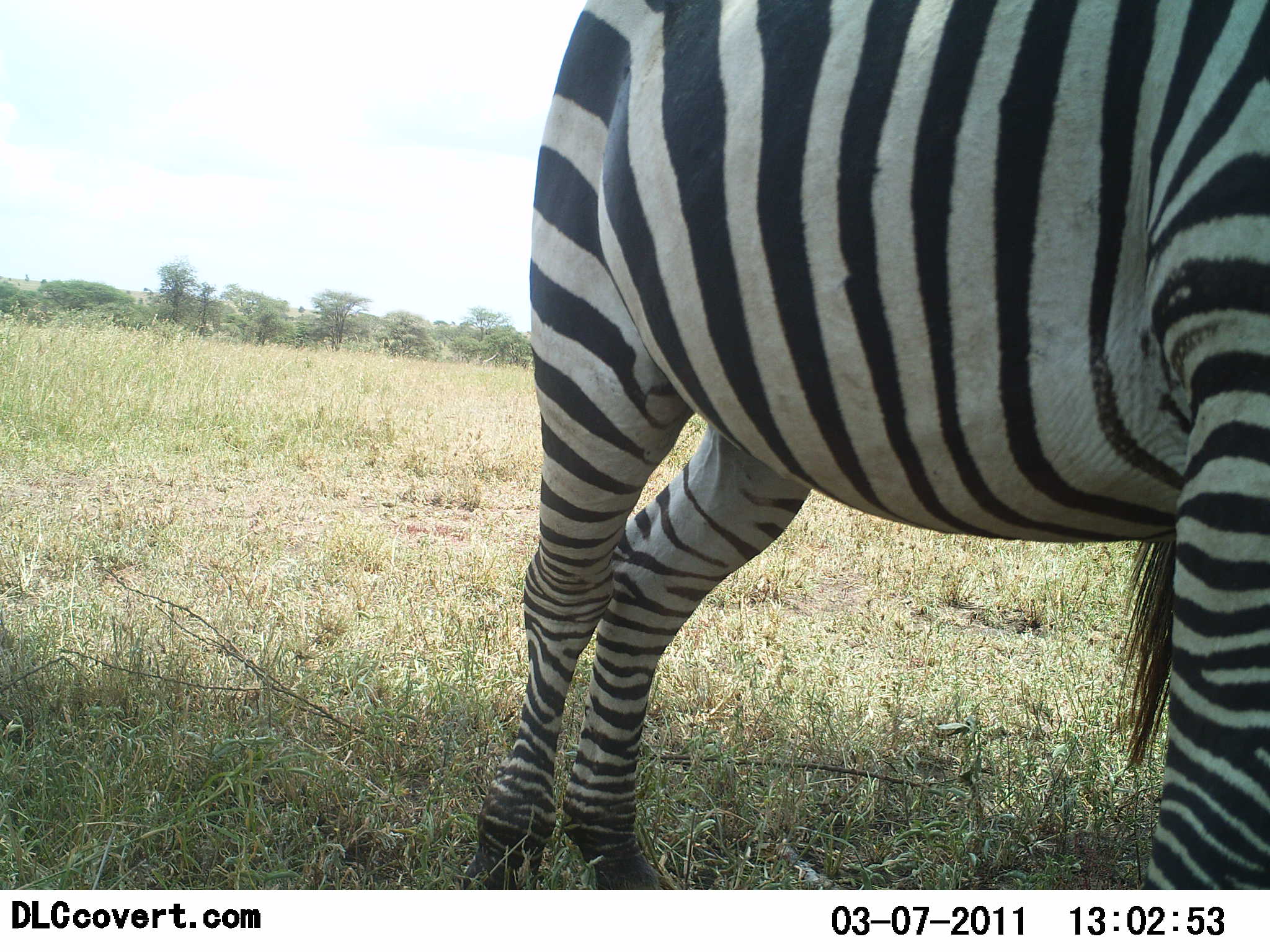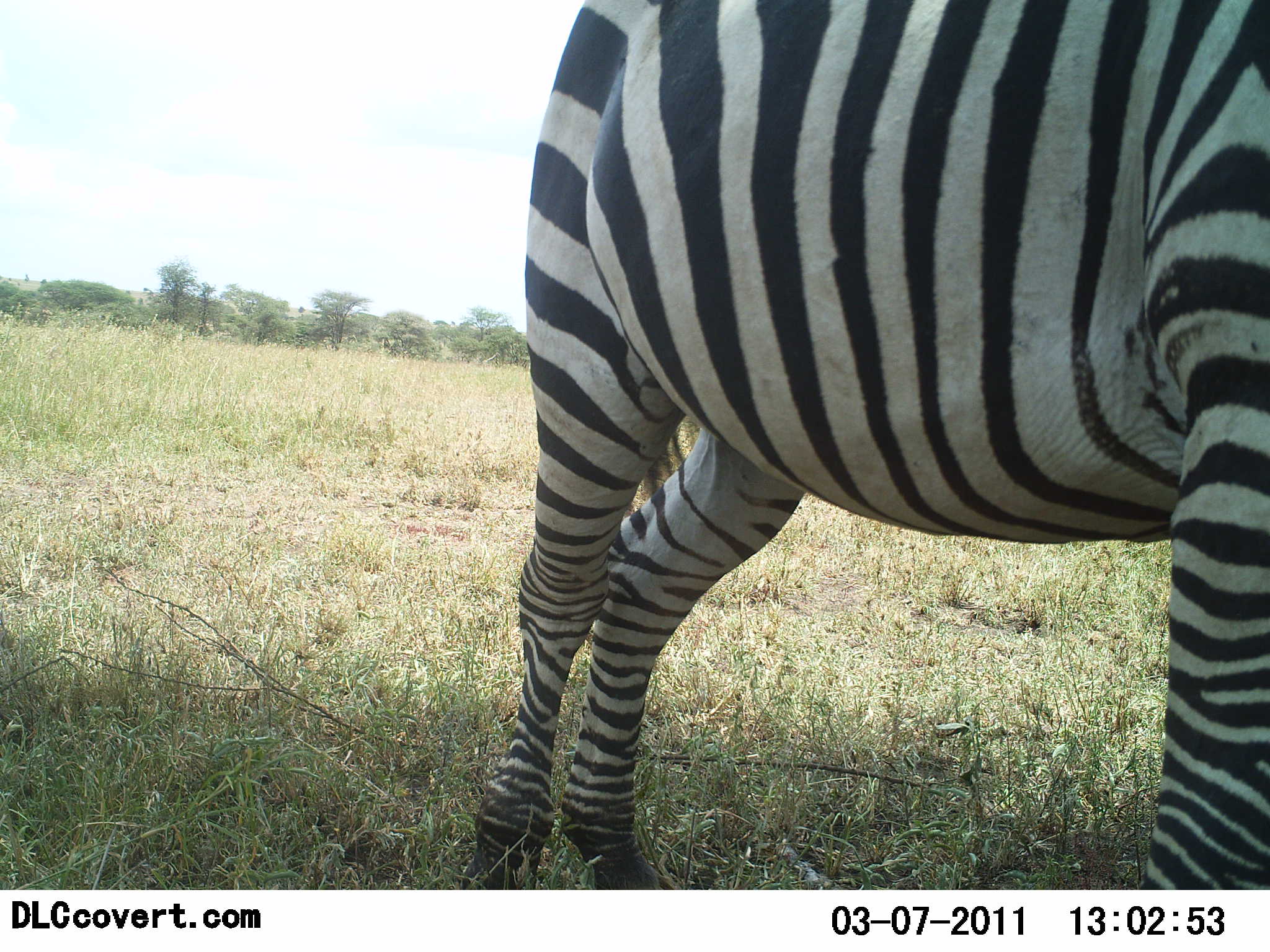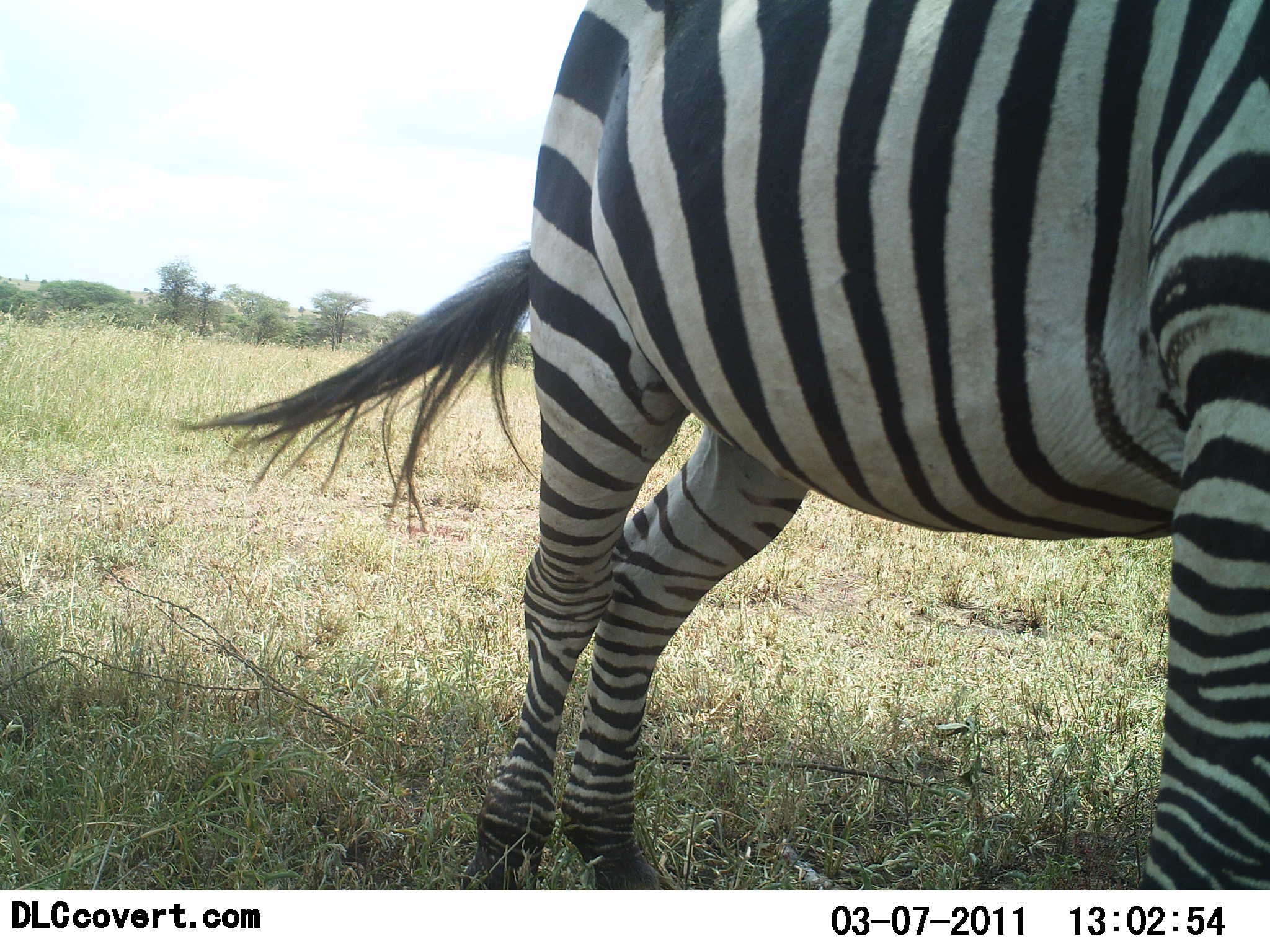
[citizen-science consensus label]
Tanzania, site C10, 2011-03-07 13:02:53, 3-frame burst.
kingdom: Animalia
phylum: Chordata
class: Mammalia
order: Perissodactyla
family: Equidae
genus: Equus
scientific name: Equus quagga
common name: plains zebra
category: zebra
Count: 1.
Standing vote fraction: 100%.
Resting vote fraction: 0%.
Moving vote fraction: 0%.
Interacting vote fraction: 0%.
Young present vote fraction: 0%.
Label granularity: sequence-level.